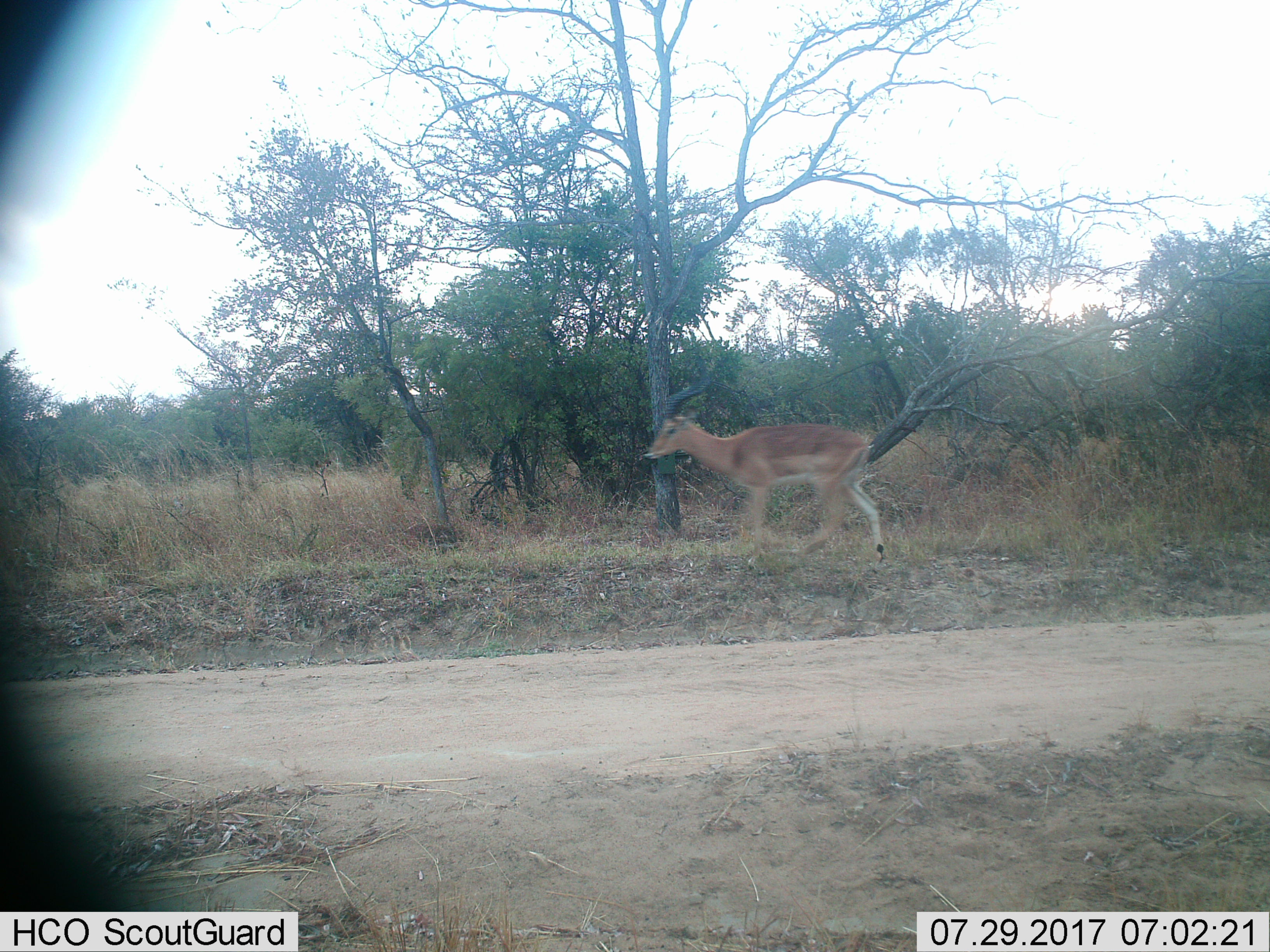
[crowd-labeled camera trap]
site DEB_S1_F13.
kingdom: Animalia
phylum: Chordata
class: Mammalia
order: Artiodactyla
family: Bovidae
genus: Aepyceros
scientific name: Aepyceros melampus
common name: impala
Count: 1.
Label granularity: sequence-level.